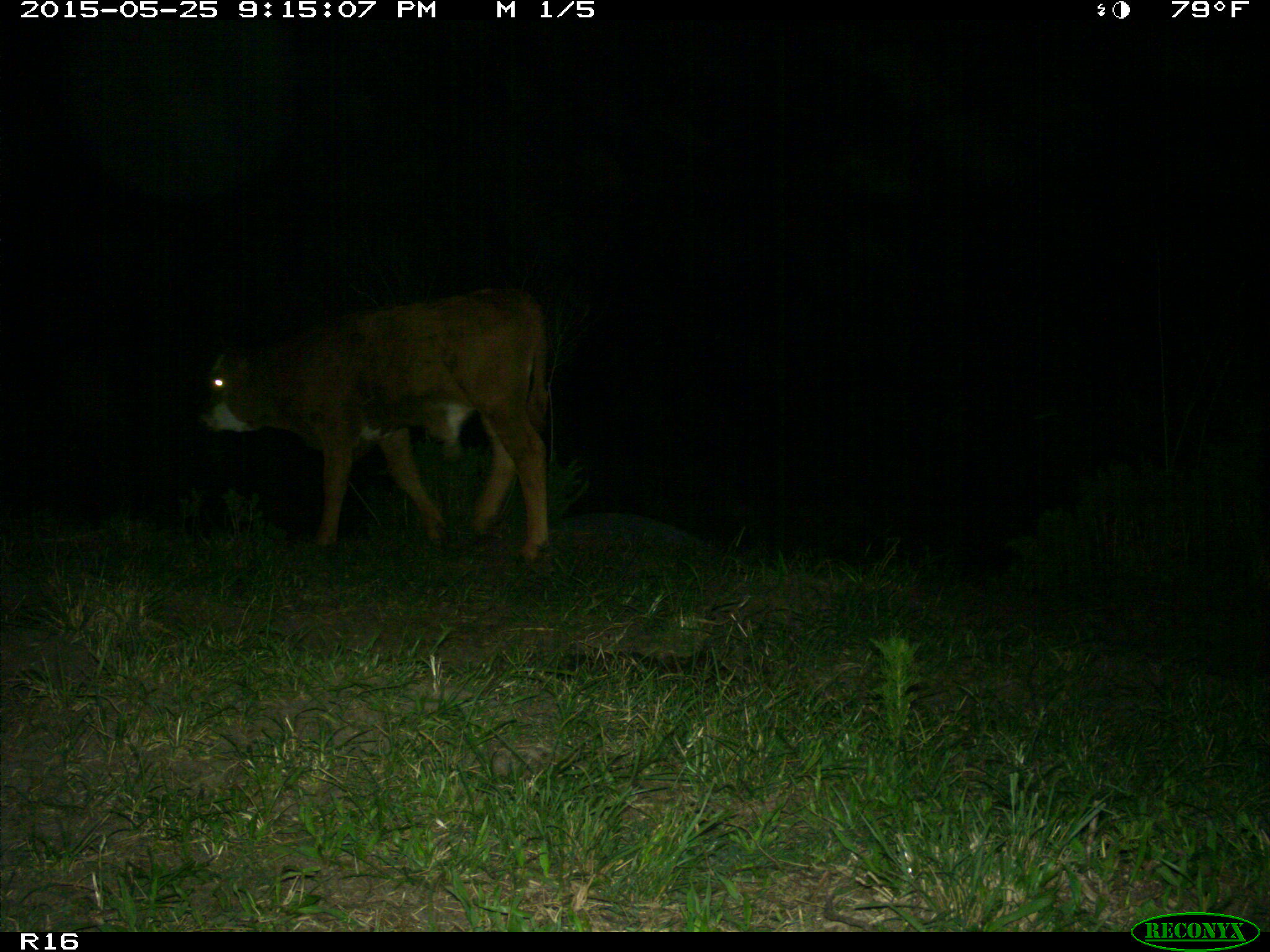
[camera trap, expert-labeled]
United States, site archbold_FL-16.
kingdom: Animalia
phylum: Chordata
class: Mammalia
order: Artiodactyla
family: Bovidae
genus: Bos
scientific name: Bos taurus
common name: domestic cow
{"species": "Bos taurus (domestic cow)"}